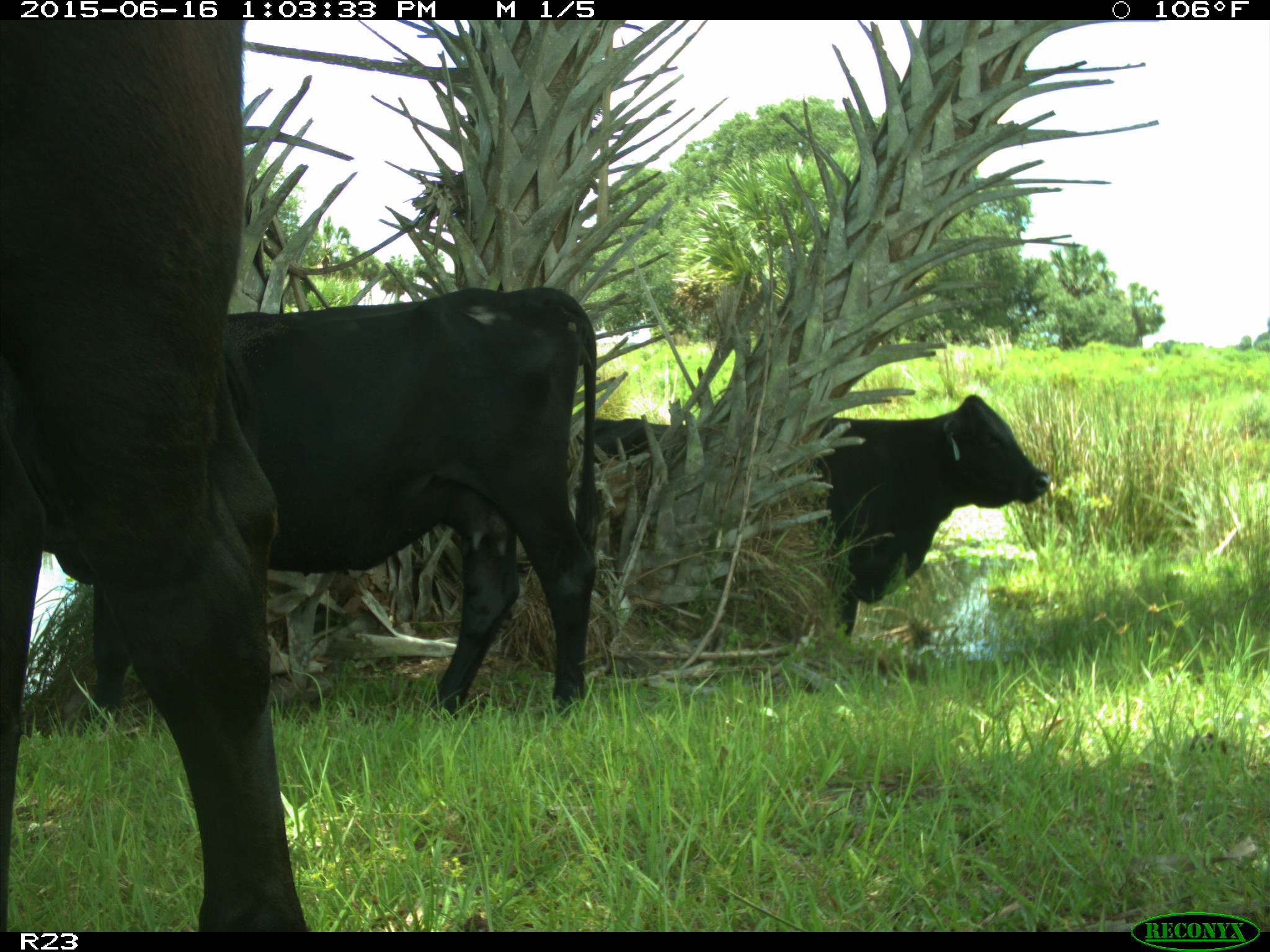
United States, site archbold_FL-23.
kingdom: Animalia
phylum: Chordata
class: Mammalia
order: Artiodactyla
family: Bovidae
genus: Bos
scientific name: Bos taurus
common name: domestic cow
Bos taurus (domestic cow).